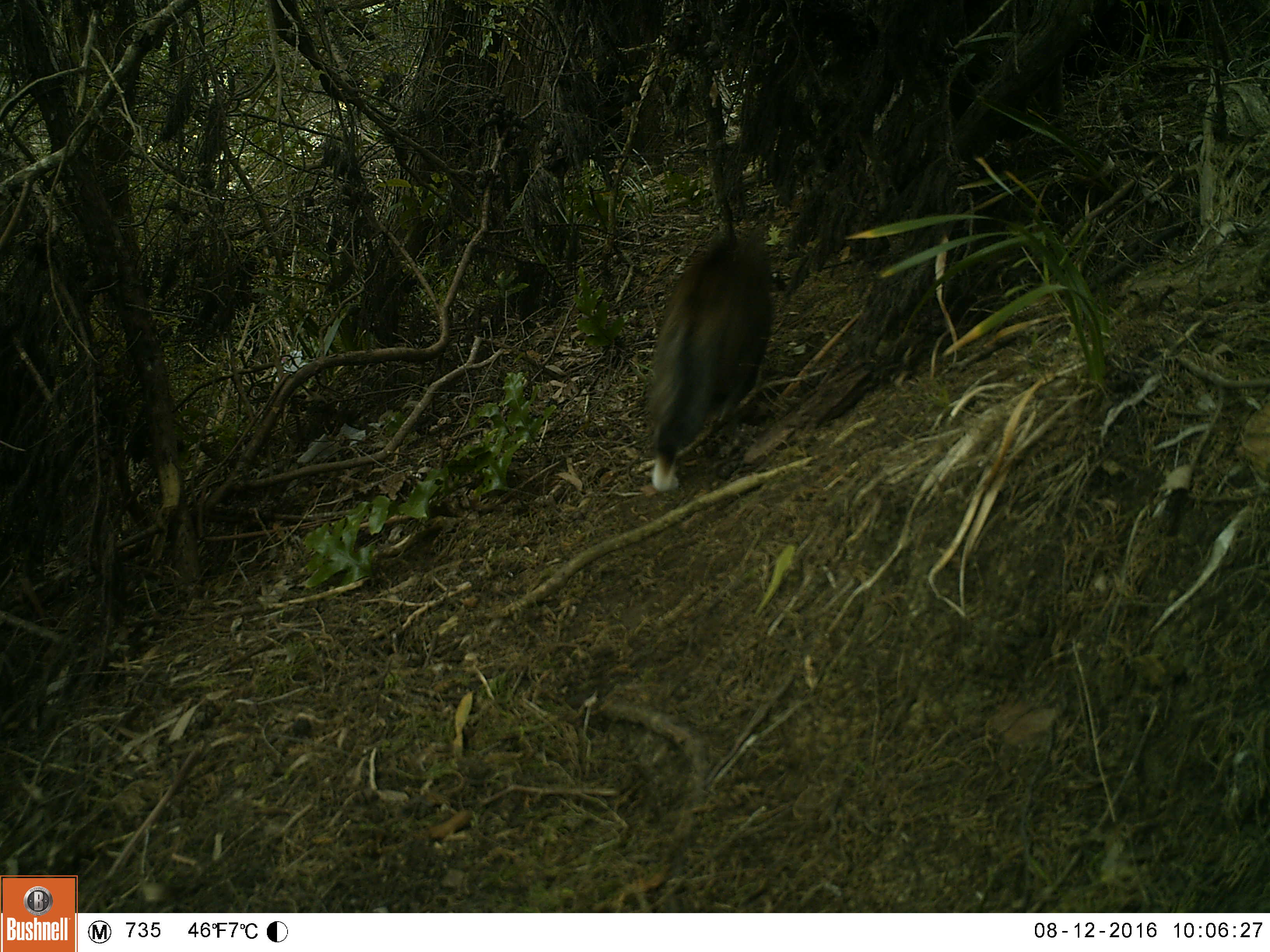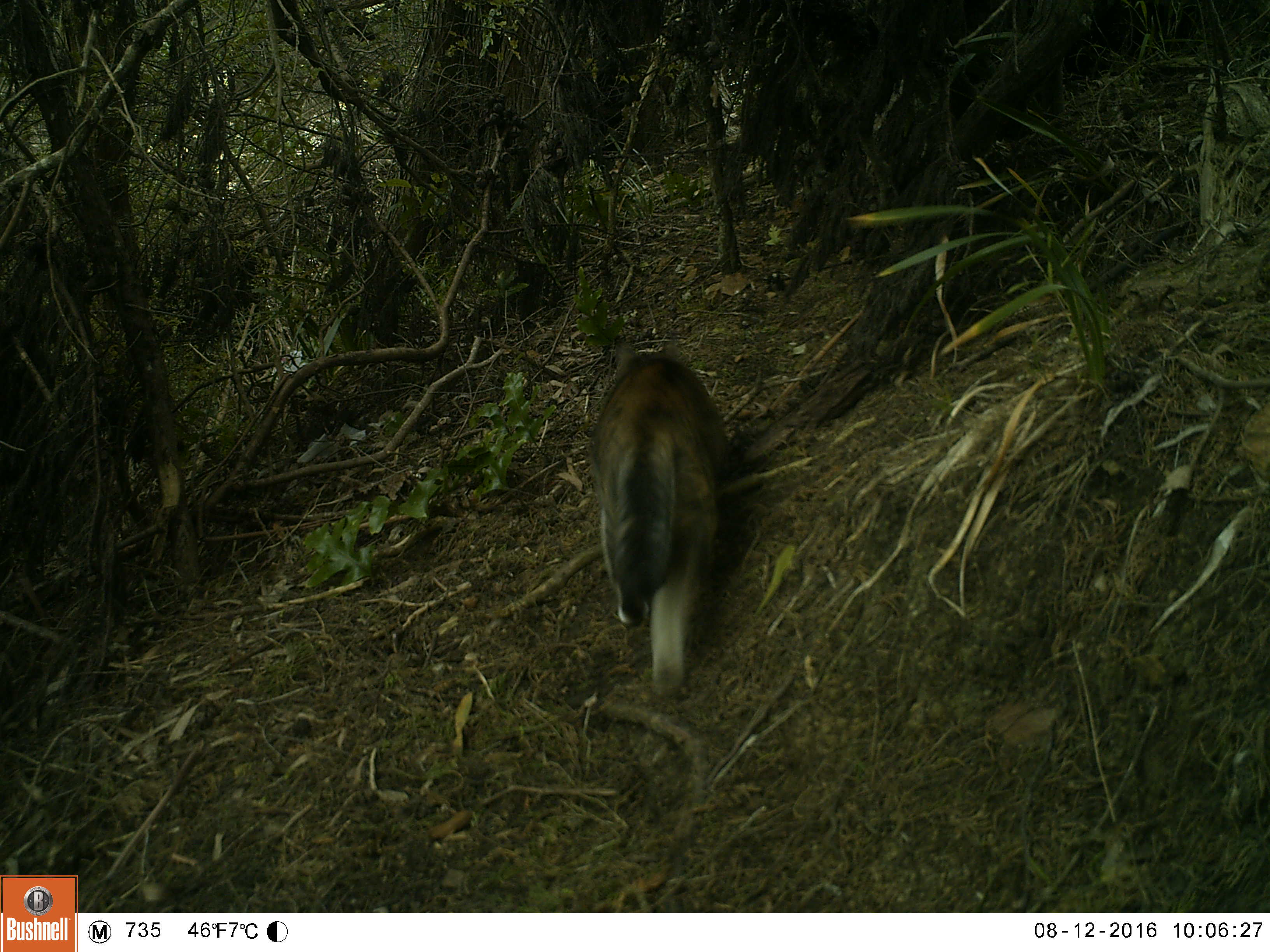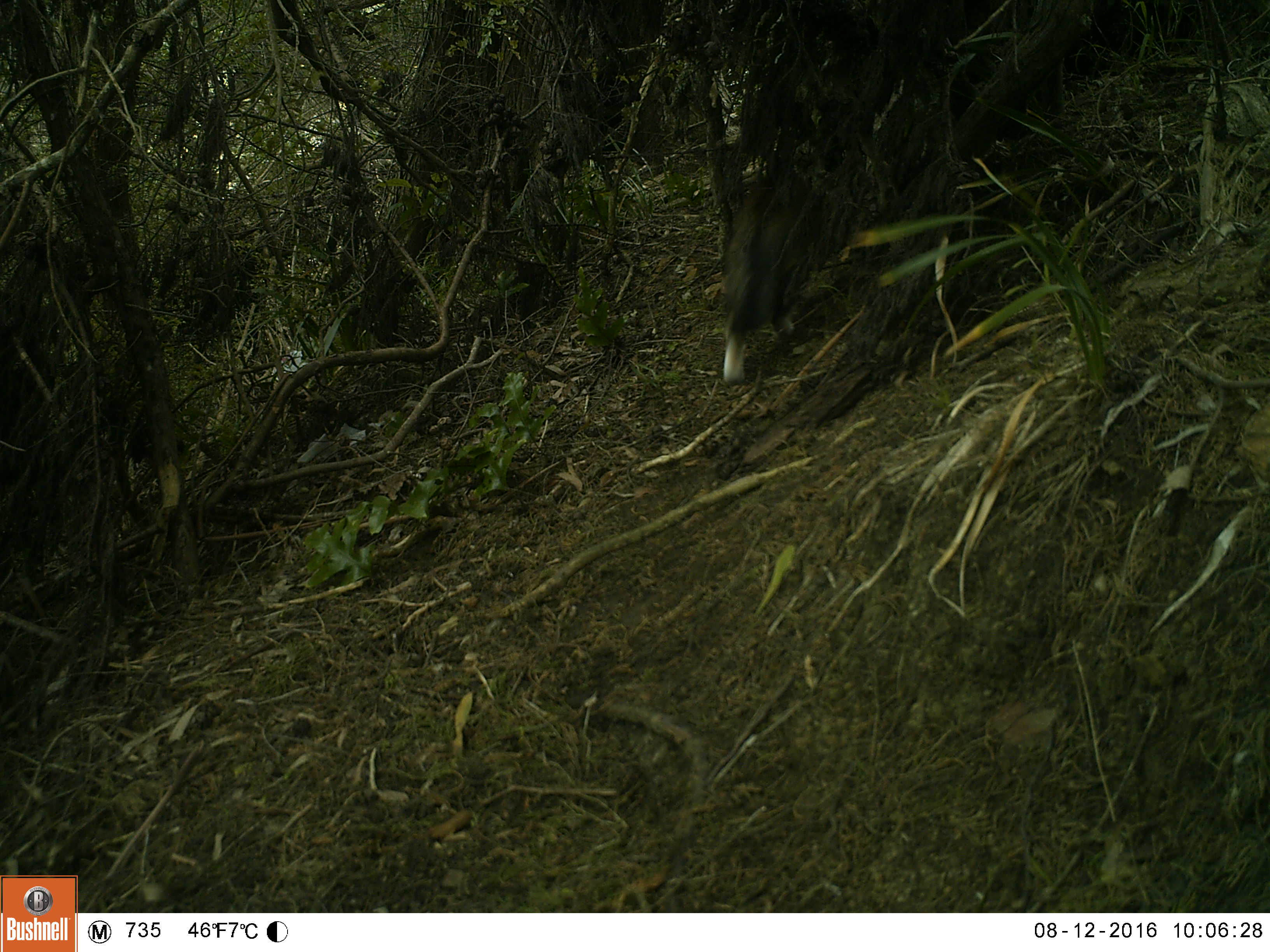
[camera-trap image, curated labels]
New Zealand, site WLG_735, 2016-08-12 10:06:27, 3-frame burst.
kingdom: Animalia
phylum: Chordata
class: Mammalia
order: Carnivora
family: Felidae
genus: Felis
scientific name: Felis catus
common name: domestic cat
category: cat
Cat (domestic cat) (Felis catus).